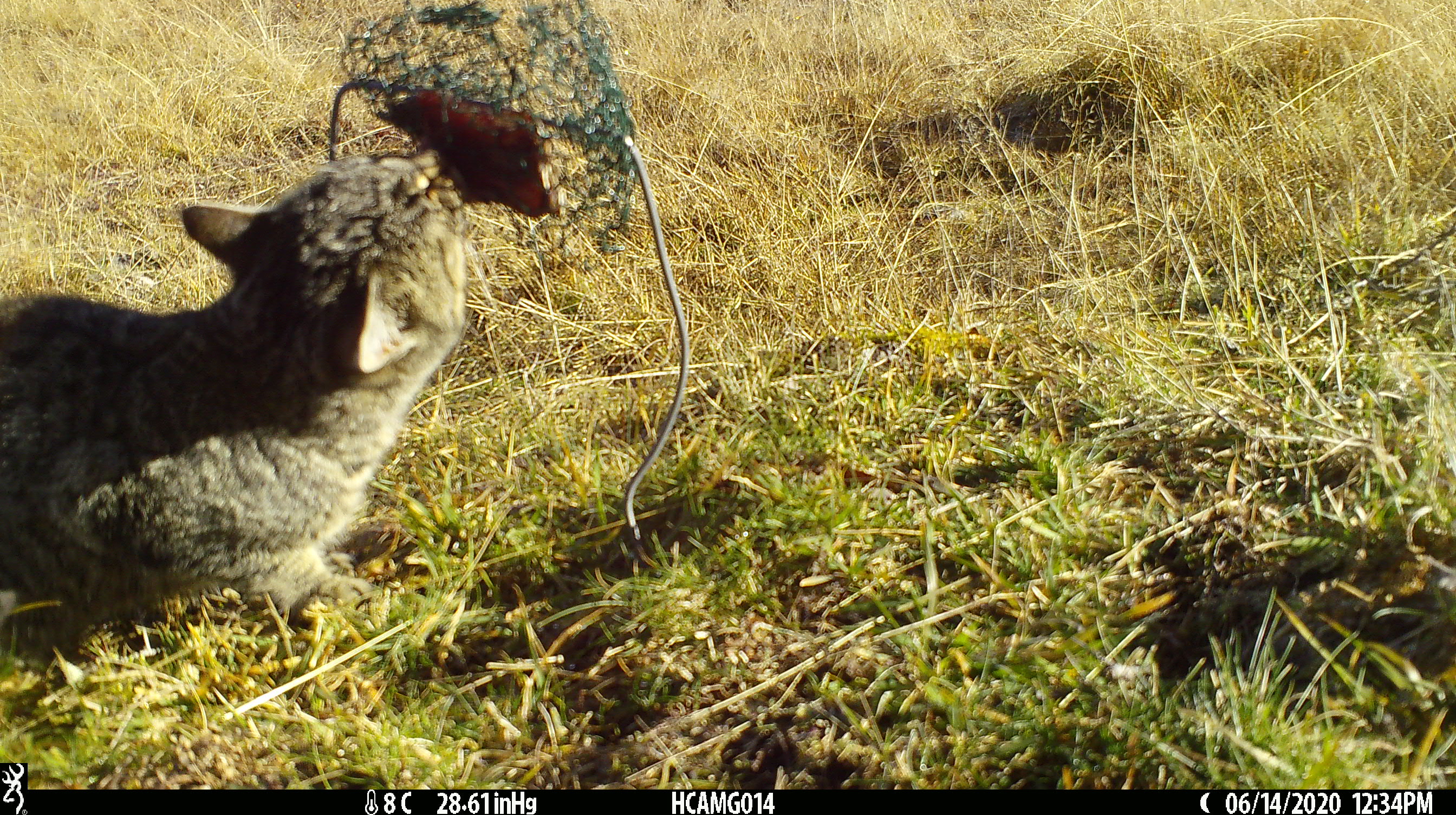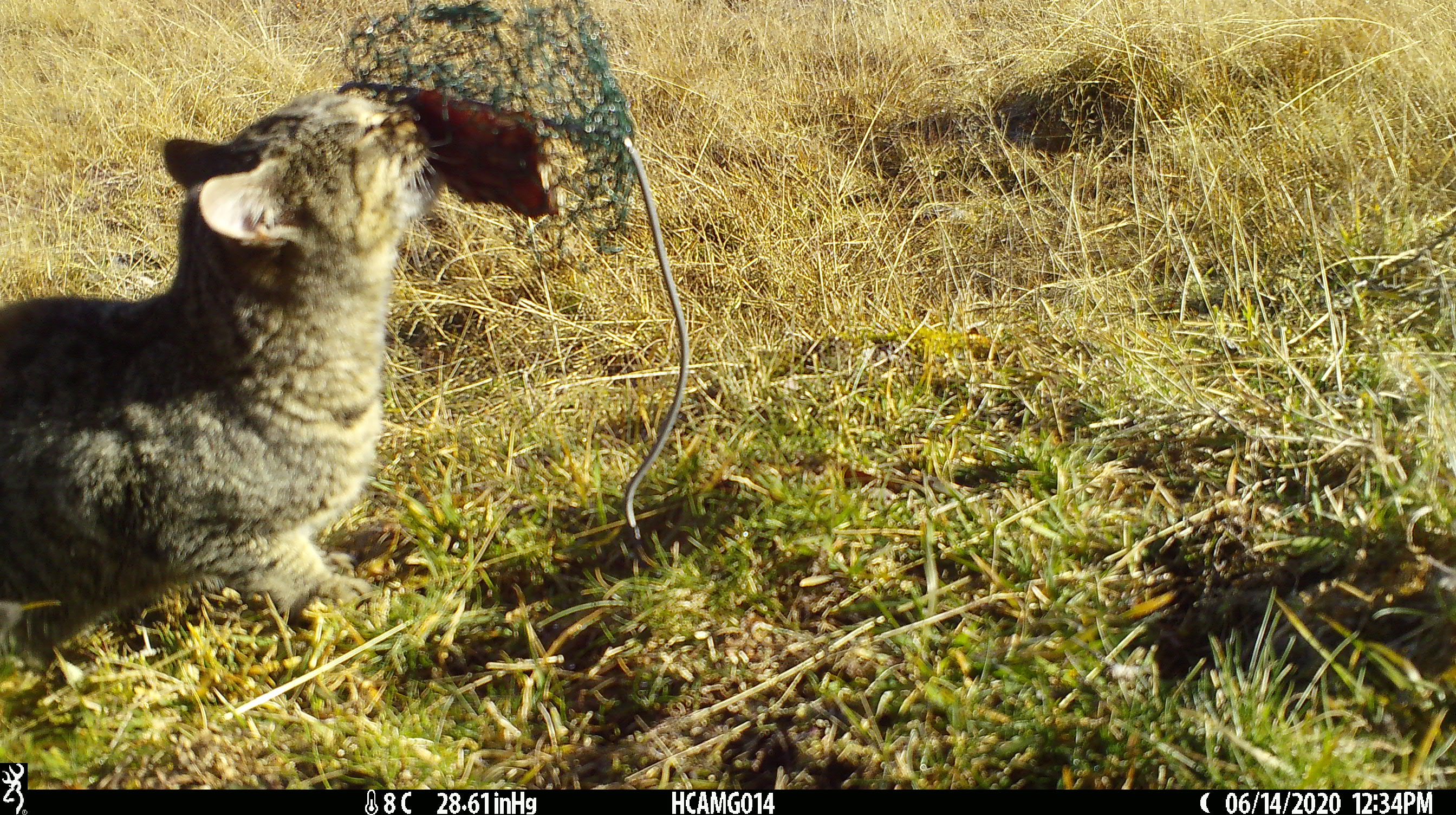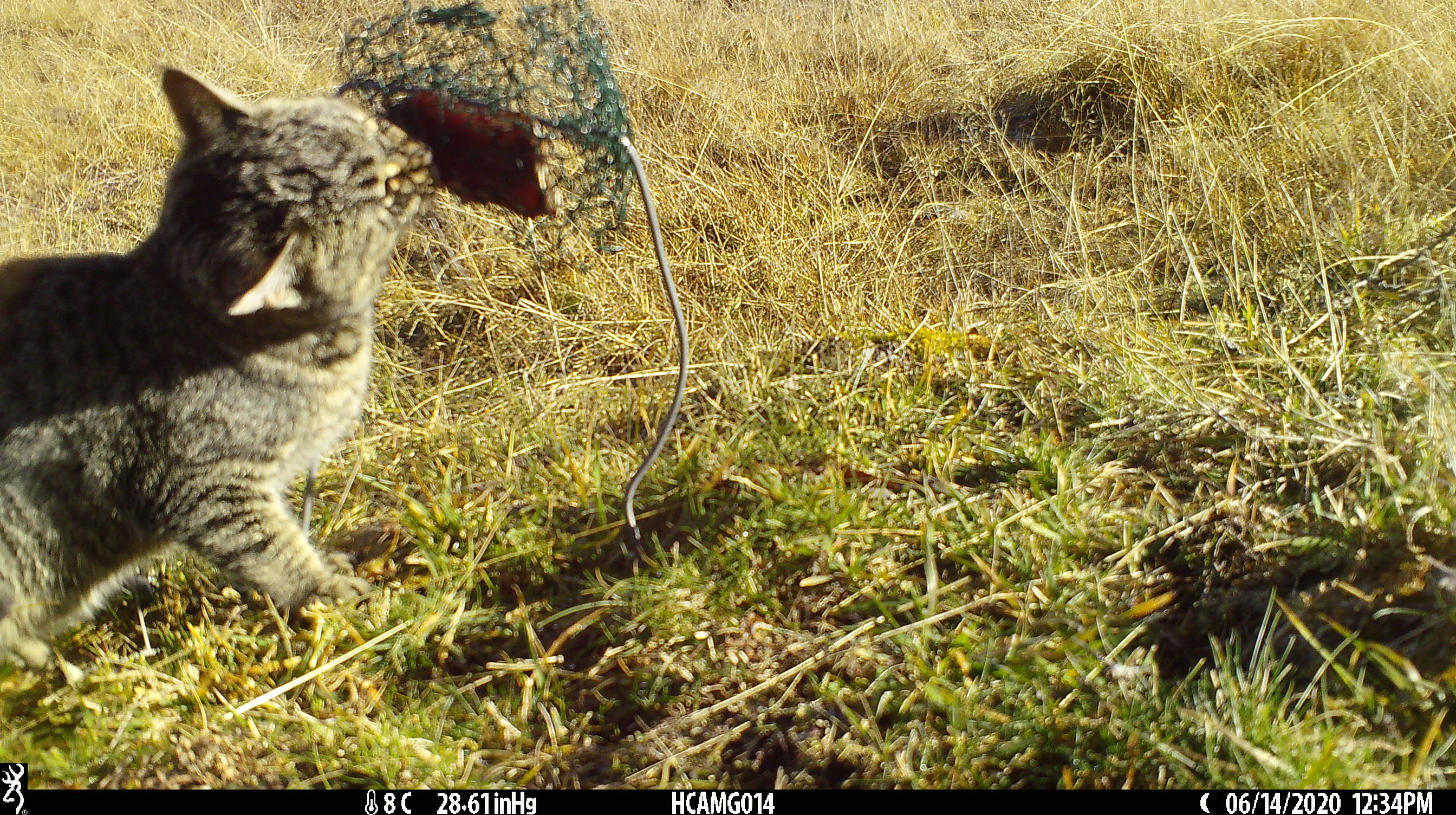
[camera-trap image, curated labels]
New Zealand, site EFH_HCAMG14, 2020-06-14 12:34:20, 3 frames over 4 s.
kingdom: Animalia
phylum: Chordata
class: Mammalia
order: Carnivora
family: Felidae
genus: Felis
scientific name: Felis catus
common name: domestic cat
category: cat